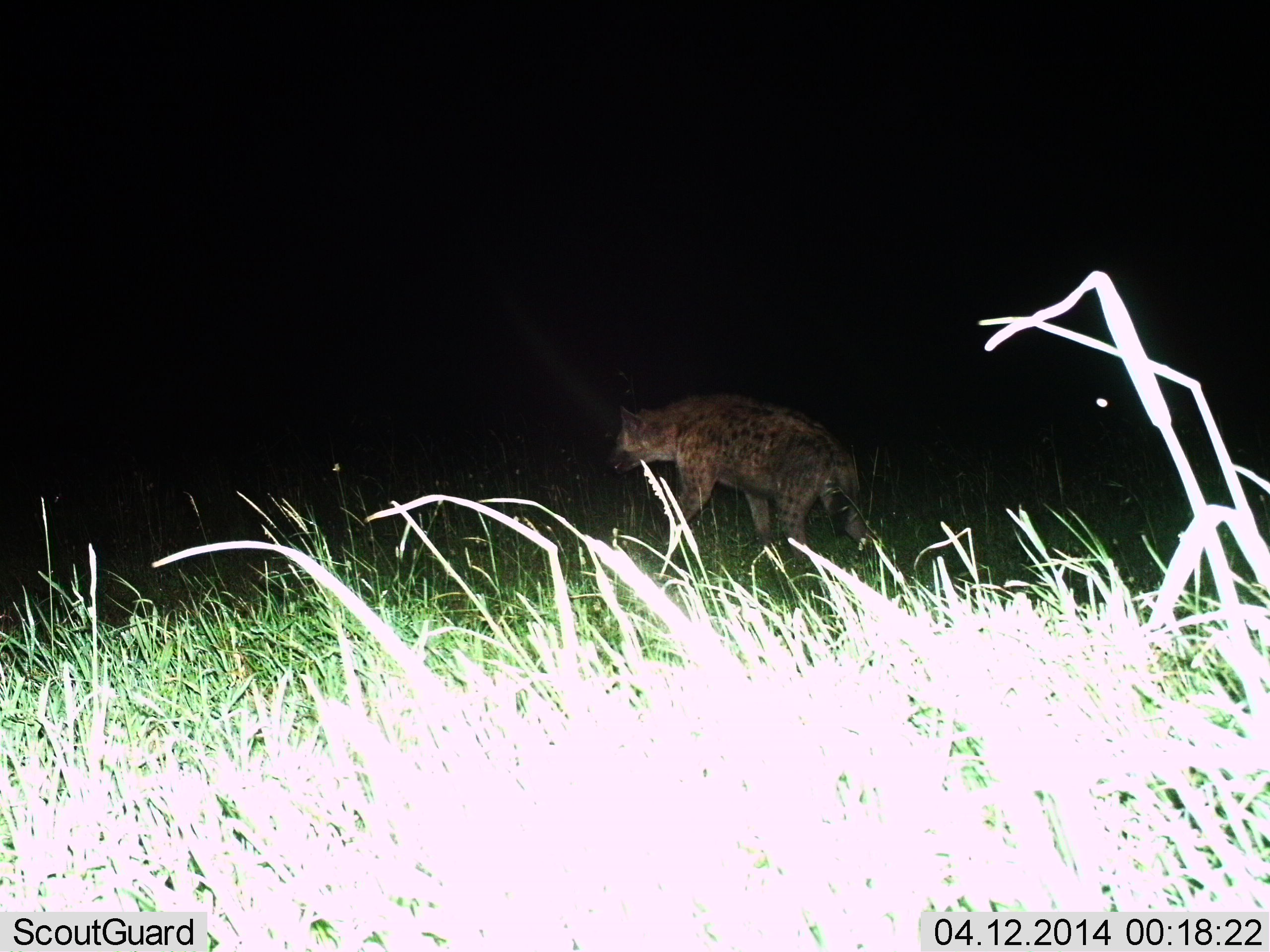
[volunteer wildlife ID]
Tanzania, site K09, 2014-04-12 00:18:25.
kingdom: Animalia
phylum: Chordata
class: Mammalia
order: Carnivora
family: Hyaenidae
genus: Crocuta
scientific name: Crocuta crocuta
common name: spotted hyena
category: hyenaspotted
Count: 1.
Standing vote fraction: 20%.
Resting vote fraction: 0%.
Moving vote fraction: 80%.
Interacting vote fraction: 0%.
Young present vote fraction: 0%.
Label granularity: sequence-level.